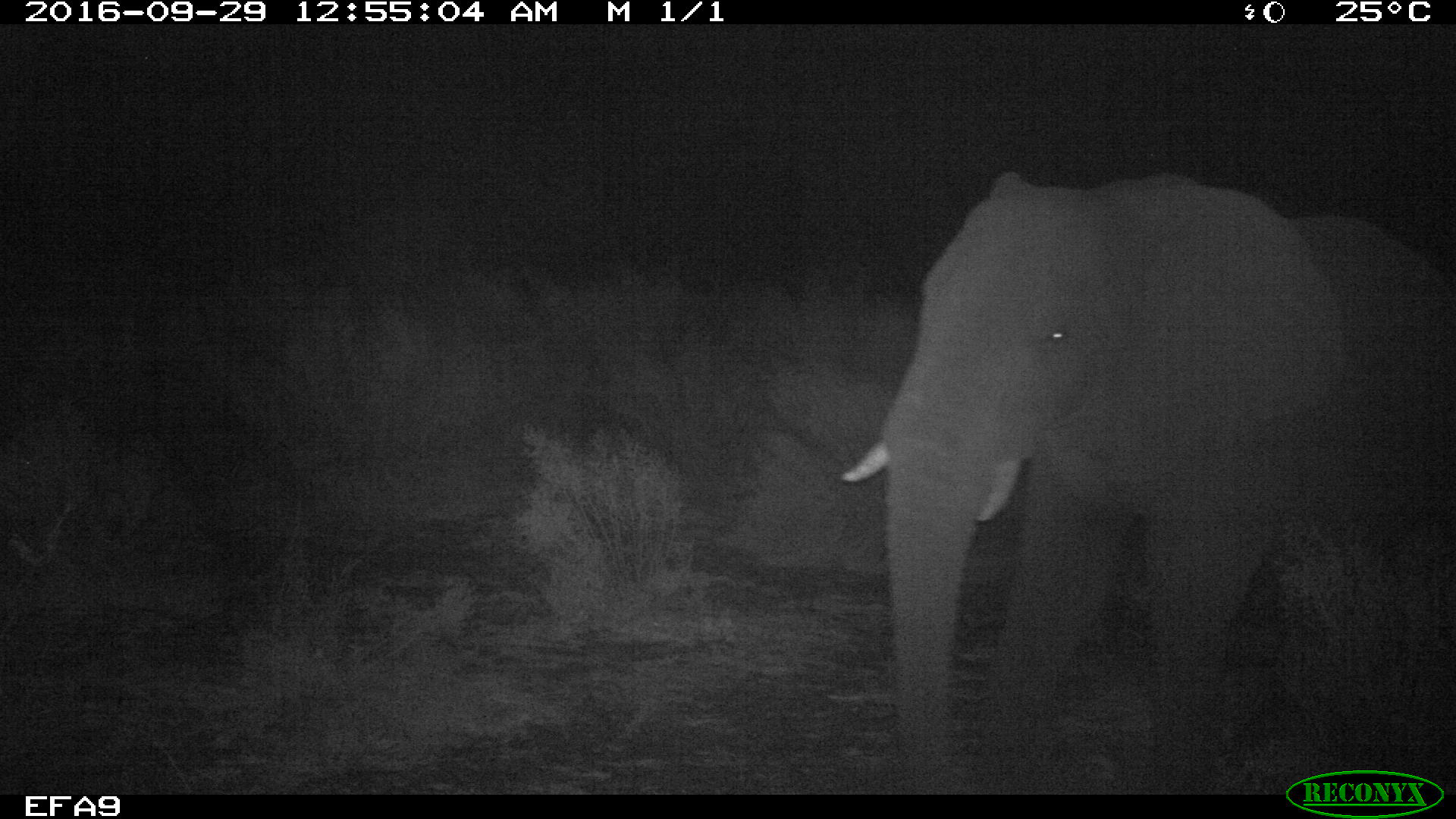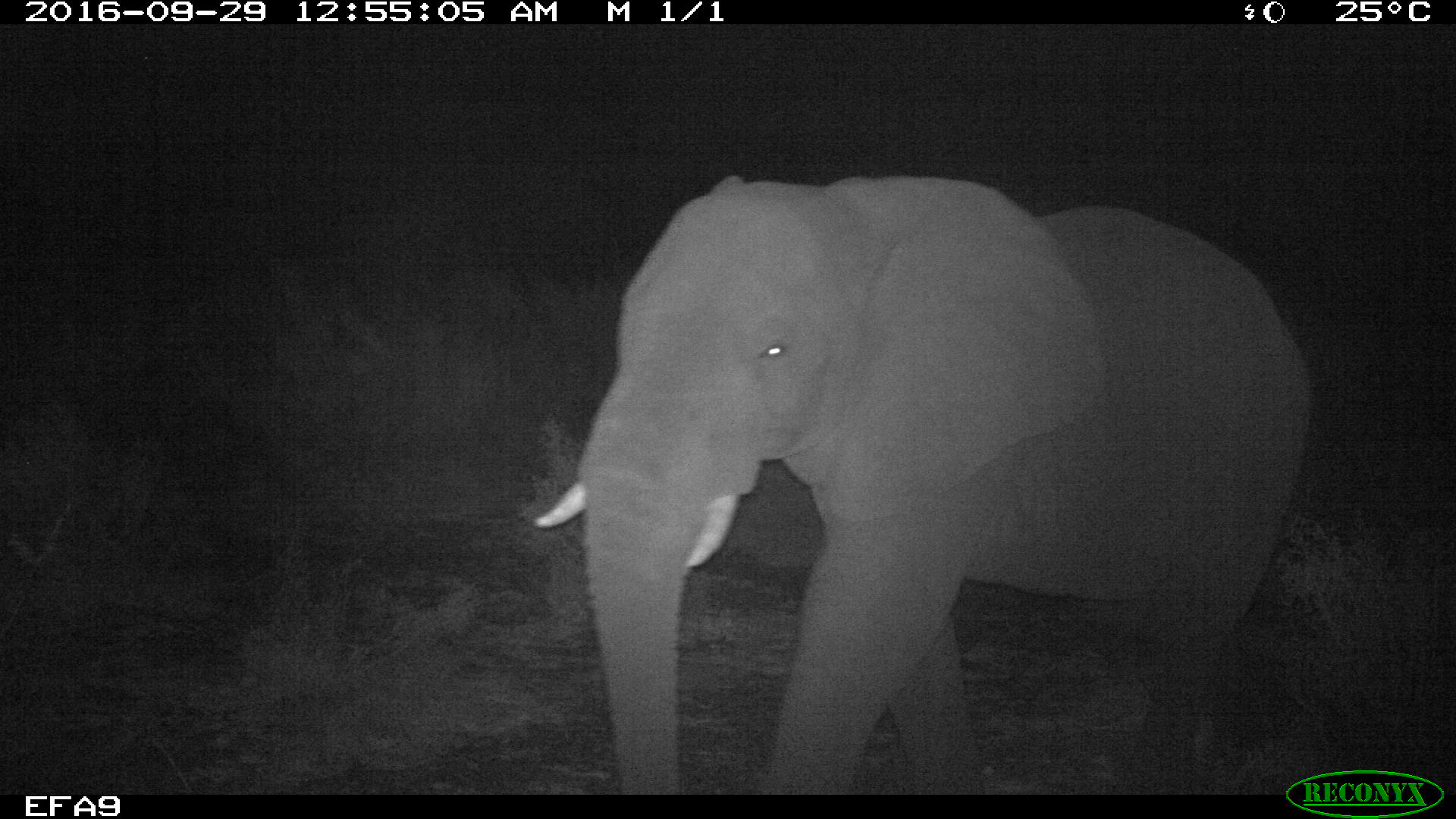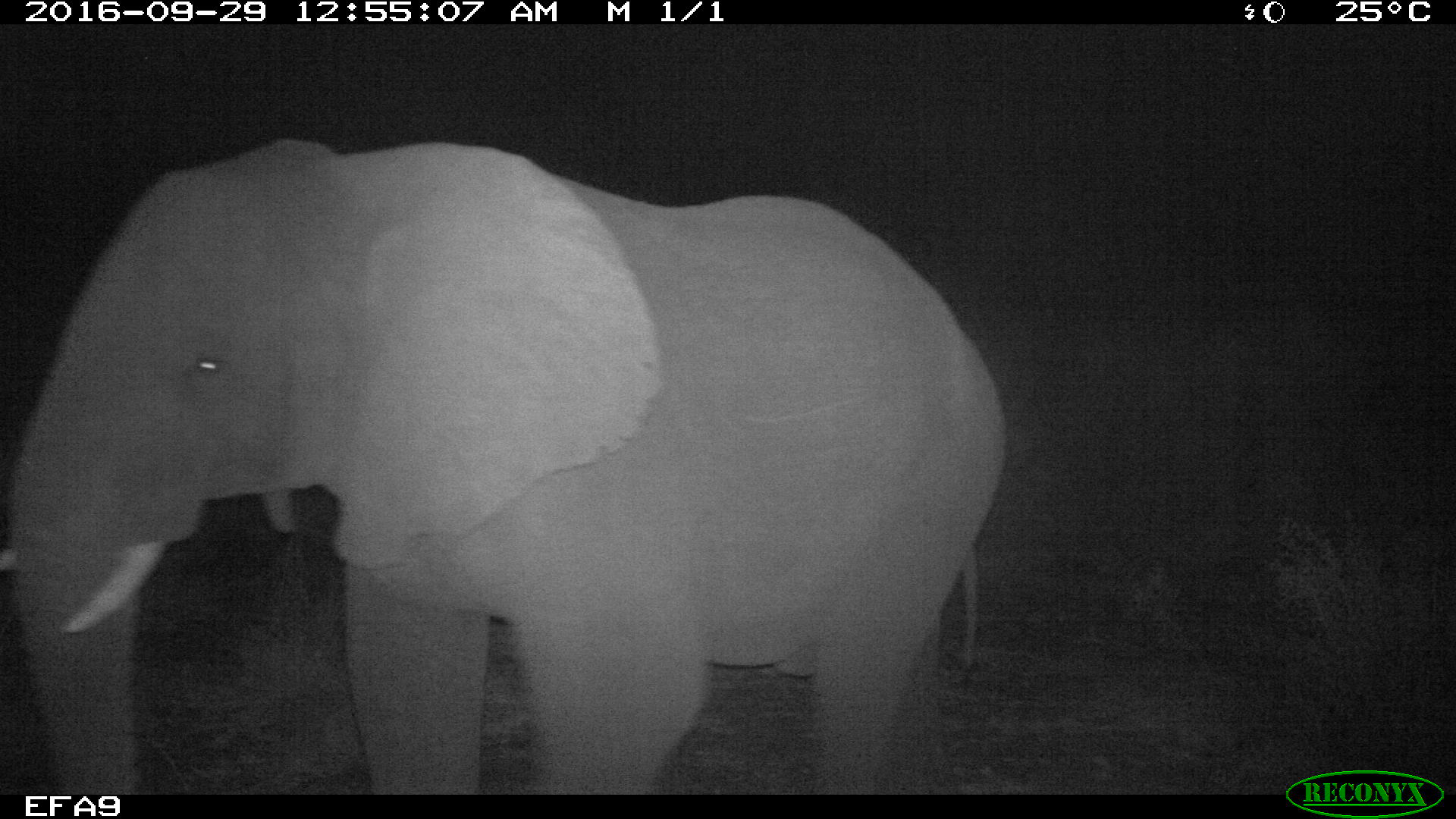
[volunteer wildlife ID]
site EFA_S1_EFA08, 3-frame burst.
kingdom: Animalia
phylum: Chordata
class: Mammalia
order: Proboscidea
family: Elephantidae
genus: Loxodonta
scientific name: Loxodonta africana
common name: african bush elephant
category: elephant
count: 1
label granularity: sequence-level